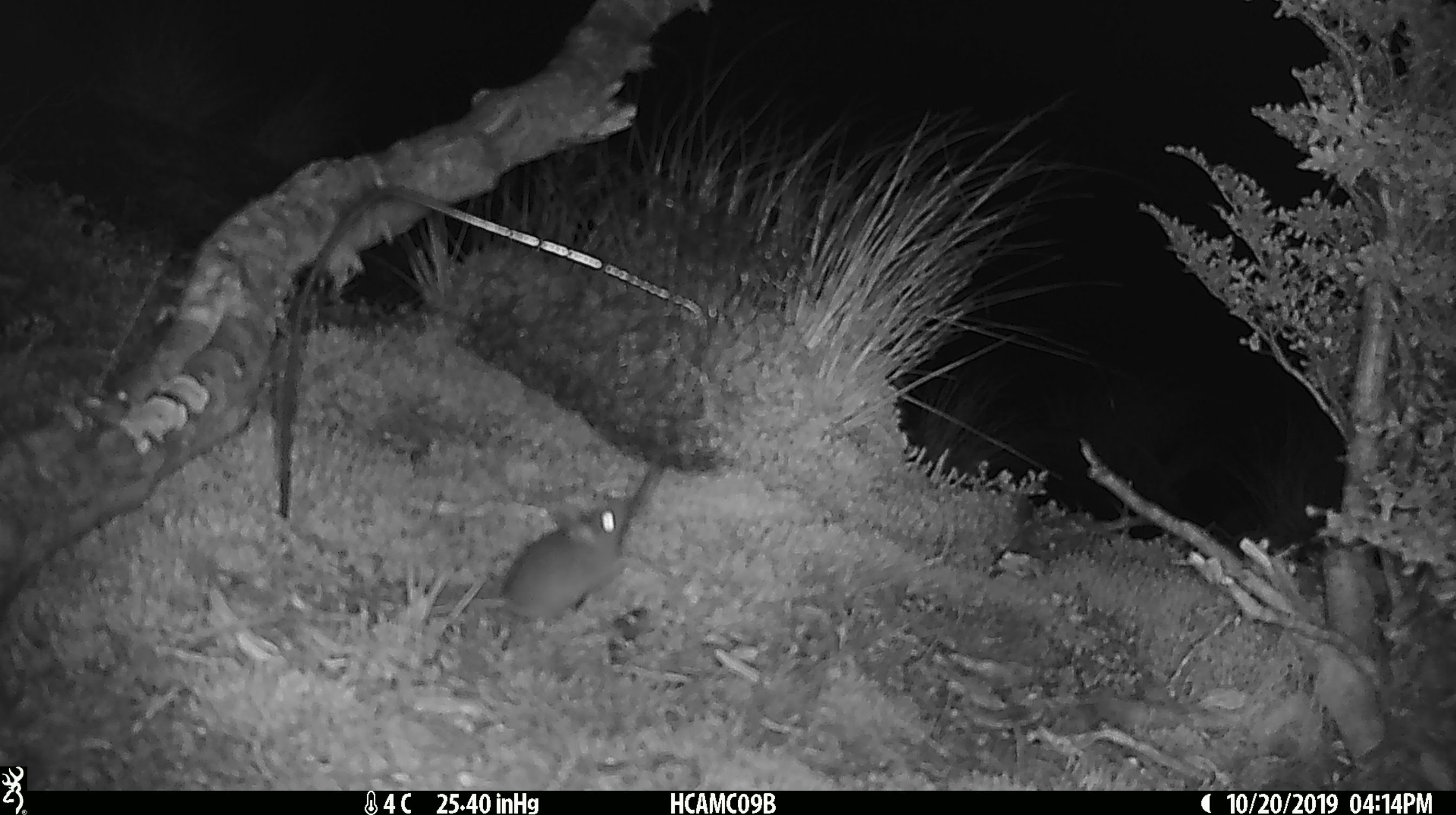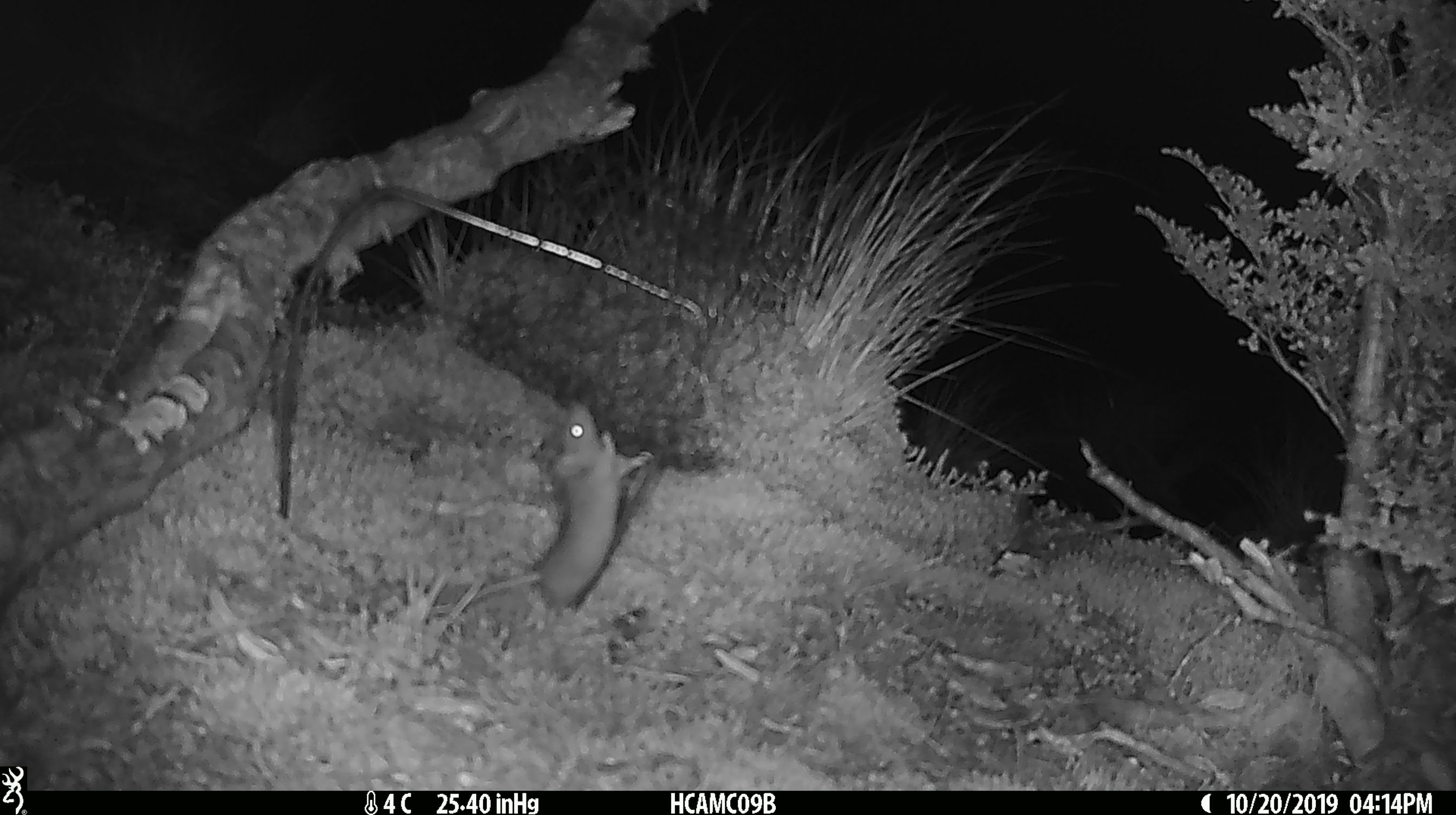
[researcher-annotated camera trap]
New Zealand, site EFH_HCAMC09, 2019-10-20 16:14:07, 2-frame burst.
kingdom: Animalia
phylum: Chordata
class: Mammalia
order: Rodentia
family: Muridae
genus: Mus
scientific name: Mus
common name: mouse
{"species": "mouse (Mus)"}